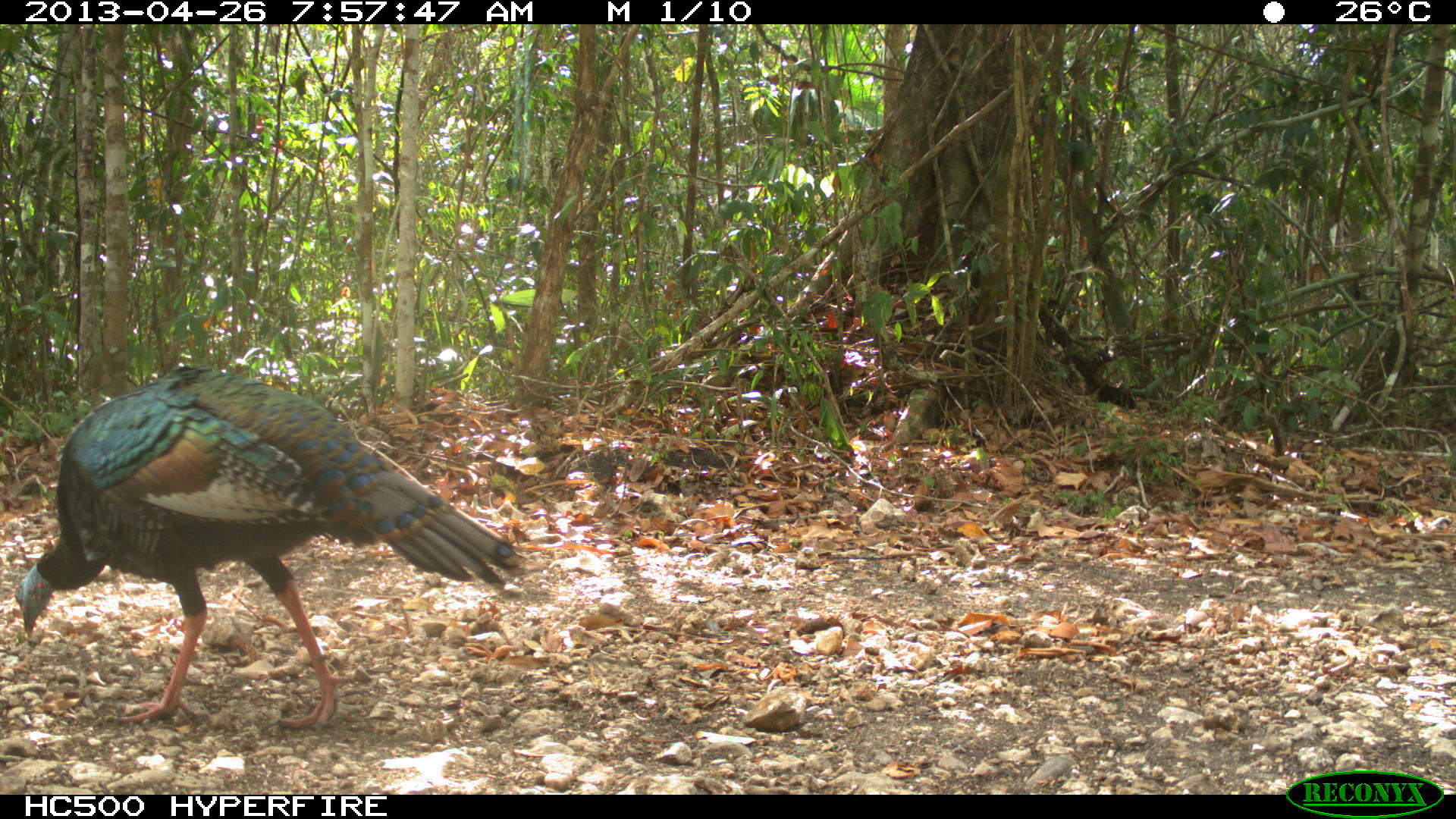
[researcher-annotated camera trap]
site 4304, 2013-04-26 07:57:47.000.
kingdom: Animalia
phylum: Chordata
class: Aves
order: Galliformes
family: Phasianidae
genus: Meleagris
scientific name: Meleagris ocellata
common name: ocellated turkey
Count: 1.